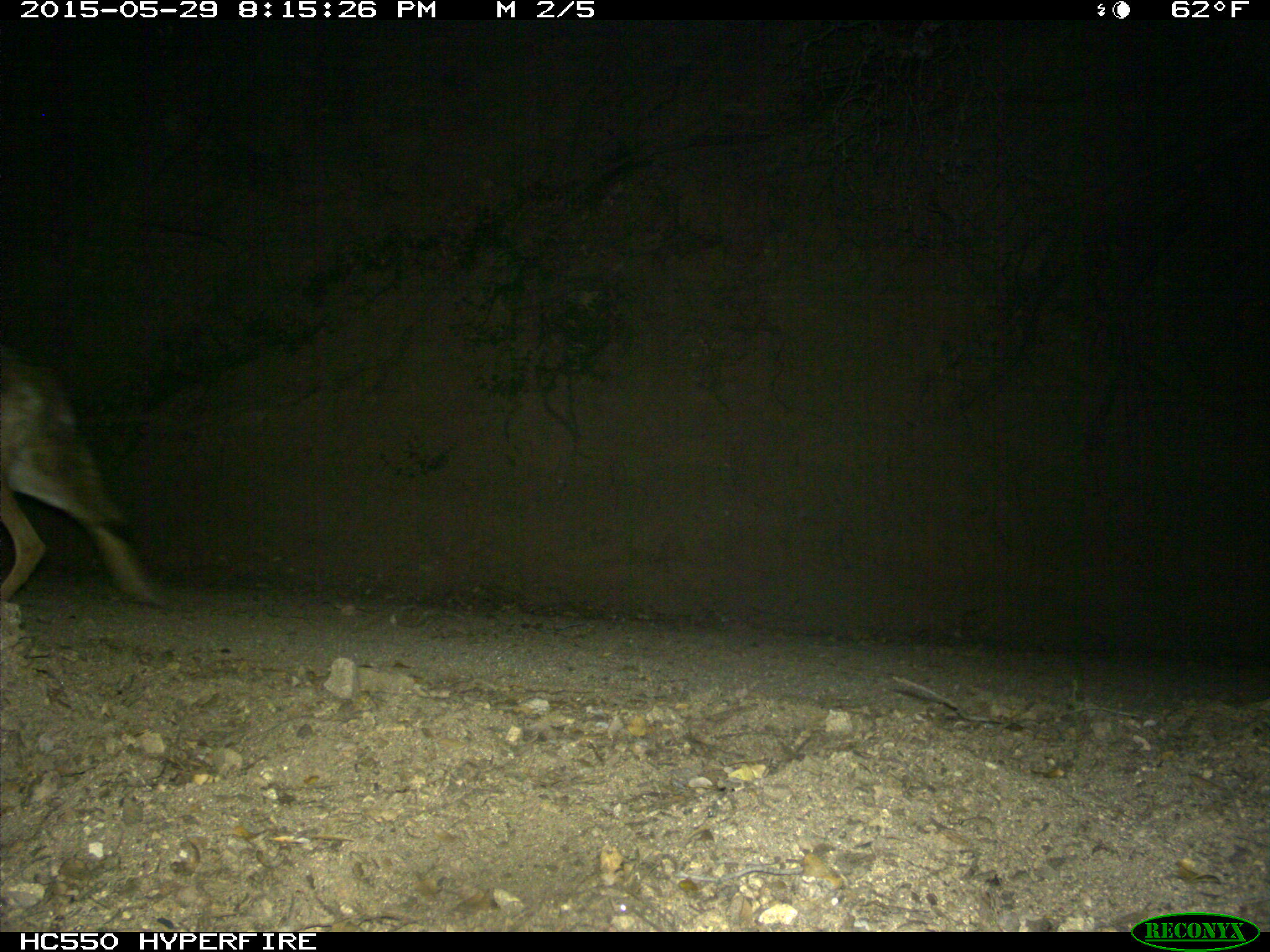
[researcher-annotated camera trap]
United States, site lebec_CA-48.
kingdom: Animalia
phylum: Chordata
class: Mammalia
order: Carnivora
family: Canidae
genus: Canis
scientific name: Canis latrans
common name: coyote